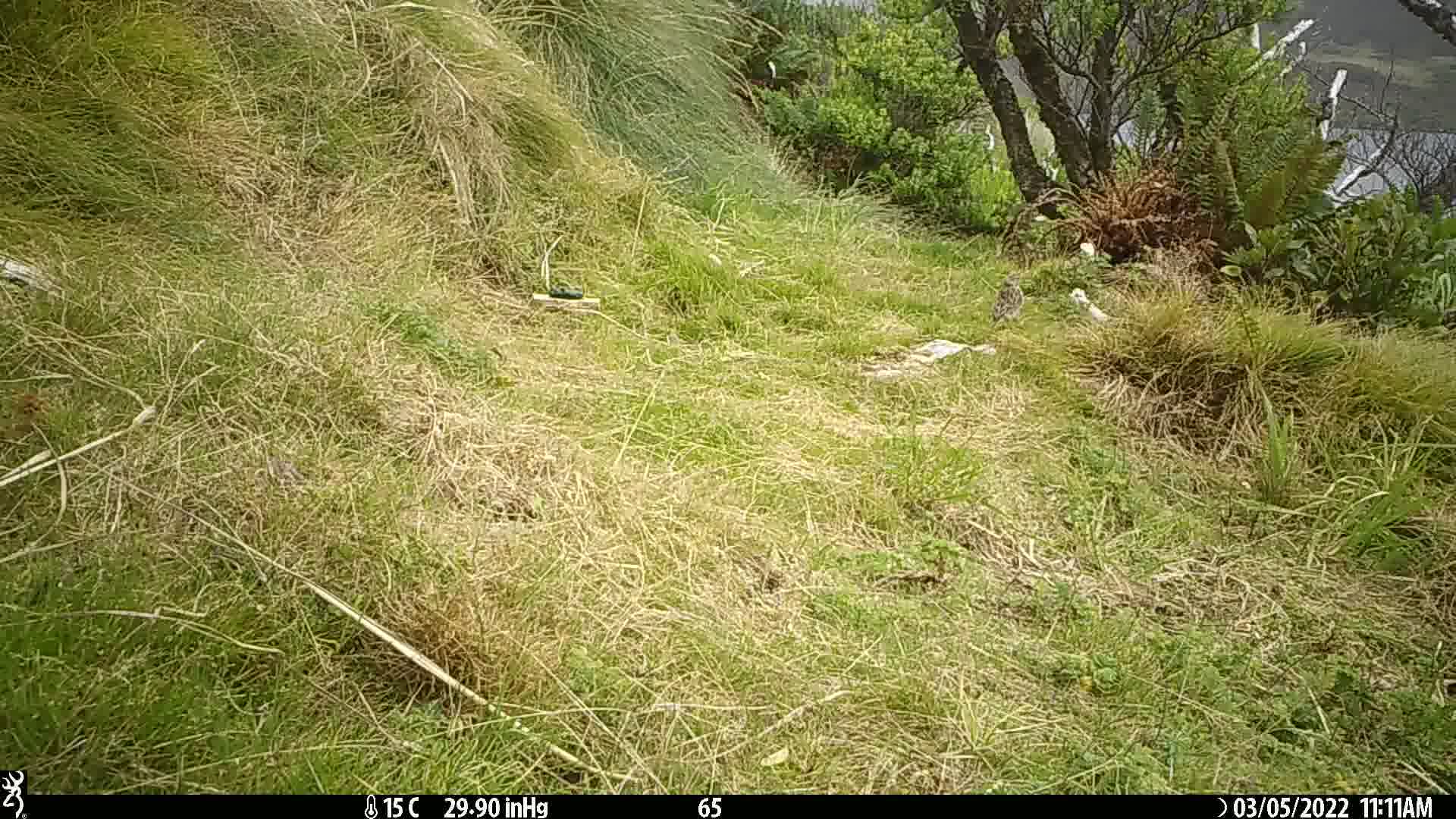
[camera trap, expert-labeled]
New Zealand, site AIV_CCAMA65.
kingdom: Animalia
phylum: Chordata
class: Aves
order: Passeriformes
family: Motacillidae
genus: Anthus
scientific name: Anthus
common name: pipit